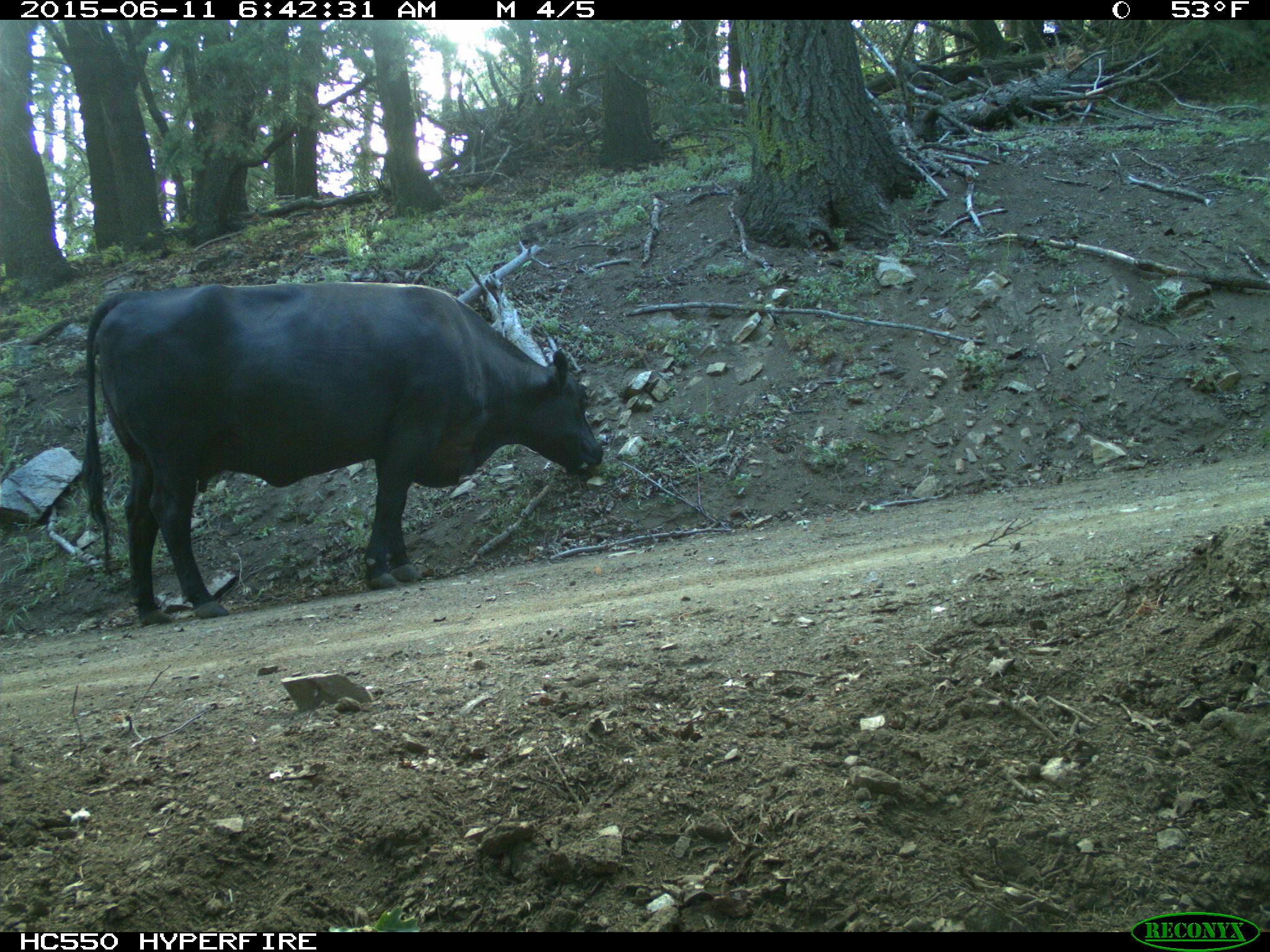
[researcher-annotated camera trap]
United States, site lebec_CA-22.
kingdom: Animalia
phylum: Chordata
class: Mammalia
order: Artiodactyla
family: Bovidae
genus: Bos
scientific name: Bos taurus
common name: domestic cow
Bos taurus (domestic cow).